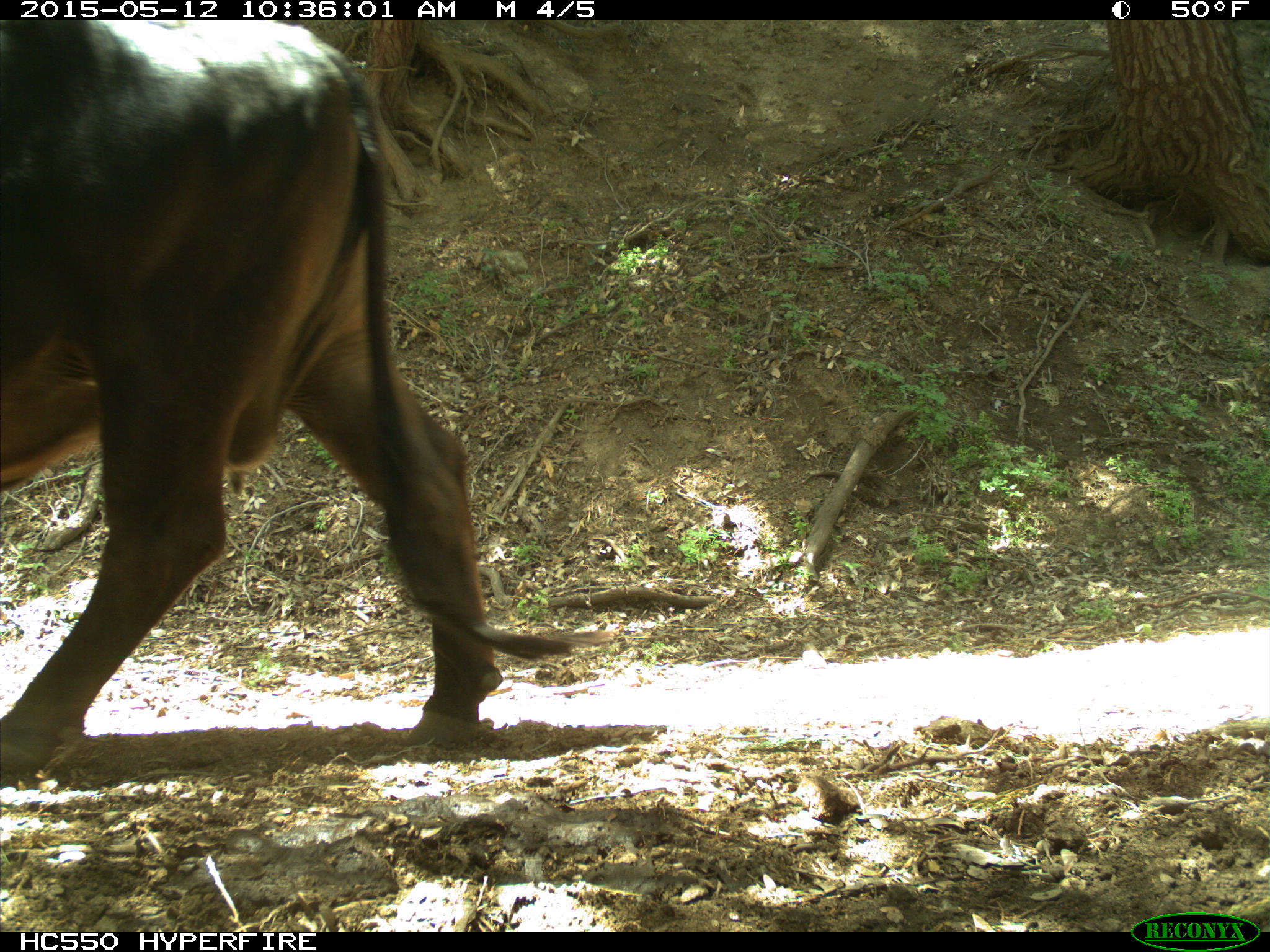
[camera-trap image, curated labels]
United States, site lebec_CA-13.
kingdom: Animalia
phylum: Chordata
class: Mammalia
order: Artiodactyla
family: Bovidae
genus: Bos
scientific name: Bos taurus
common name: domestic cow